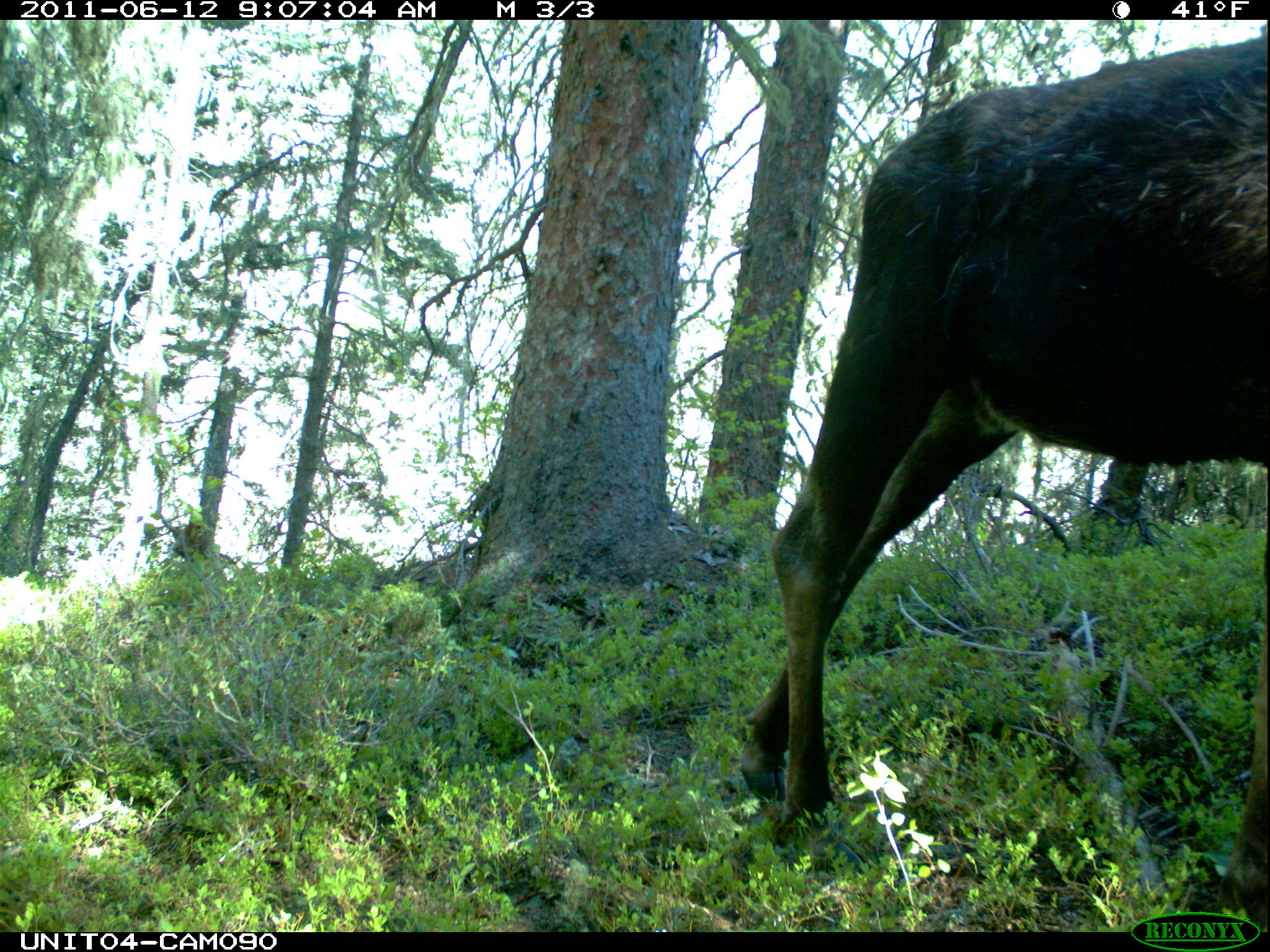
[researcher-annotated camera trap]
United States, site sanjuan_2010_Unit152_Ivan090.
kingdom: Animalia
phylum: Chordata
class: Mammalia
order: Artiodactyla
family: Cervidae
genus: Alces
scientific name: Alces alces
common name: moose